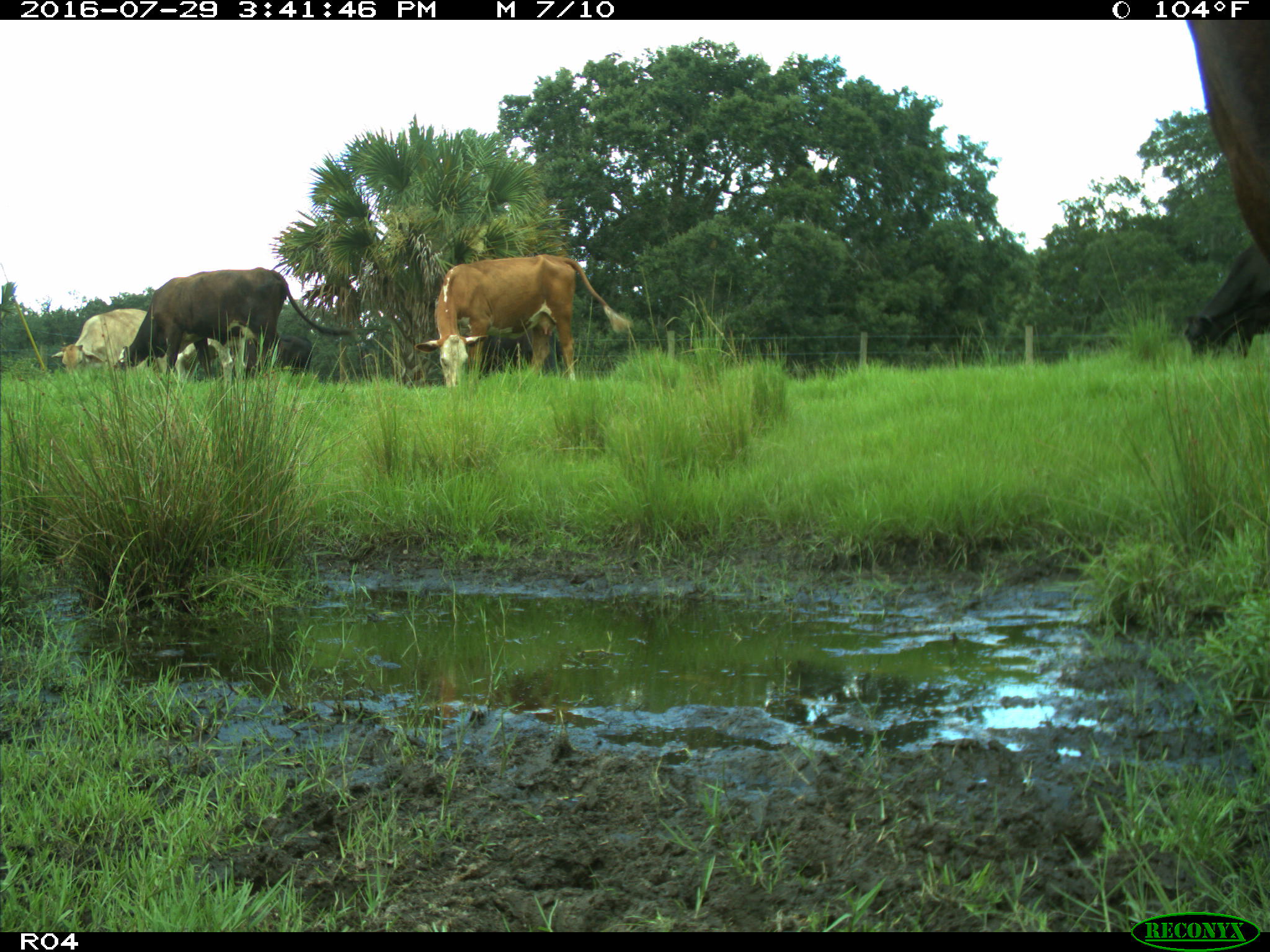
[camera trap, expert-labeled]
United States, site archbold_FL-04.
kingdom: Animalia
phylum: Chordata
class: Mammalia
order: Artiodactyla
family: Bovidae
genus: Bos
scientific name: Bos taurus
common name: domestic cow